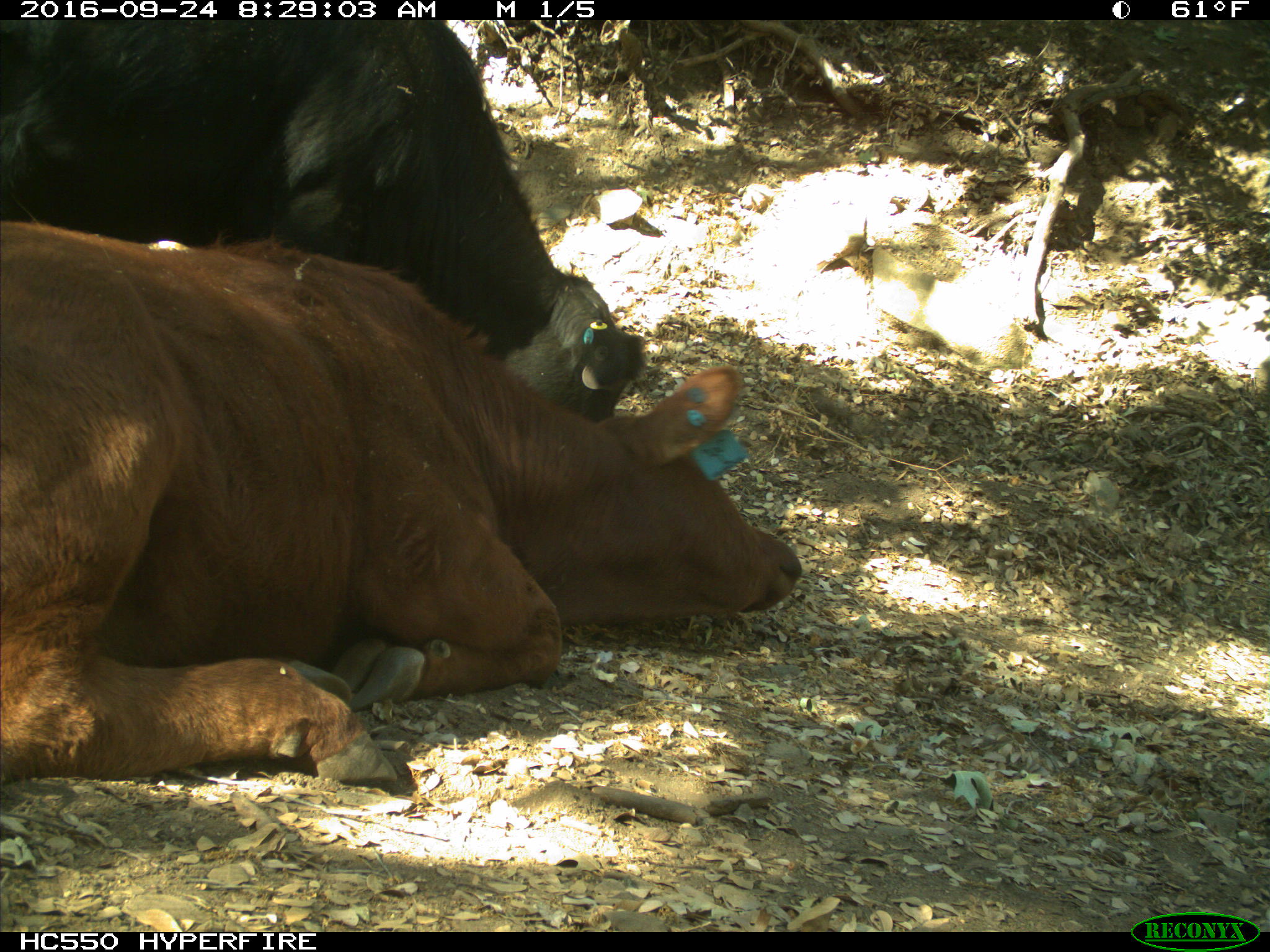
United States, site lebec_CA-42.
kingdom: Animalia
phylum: Chordata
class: Mammalia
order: Artiodactyla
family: Bovidae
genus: Bos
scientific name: Bos taurus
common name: domestic cow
Bos taurus (domestic cow).